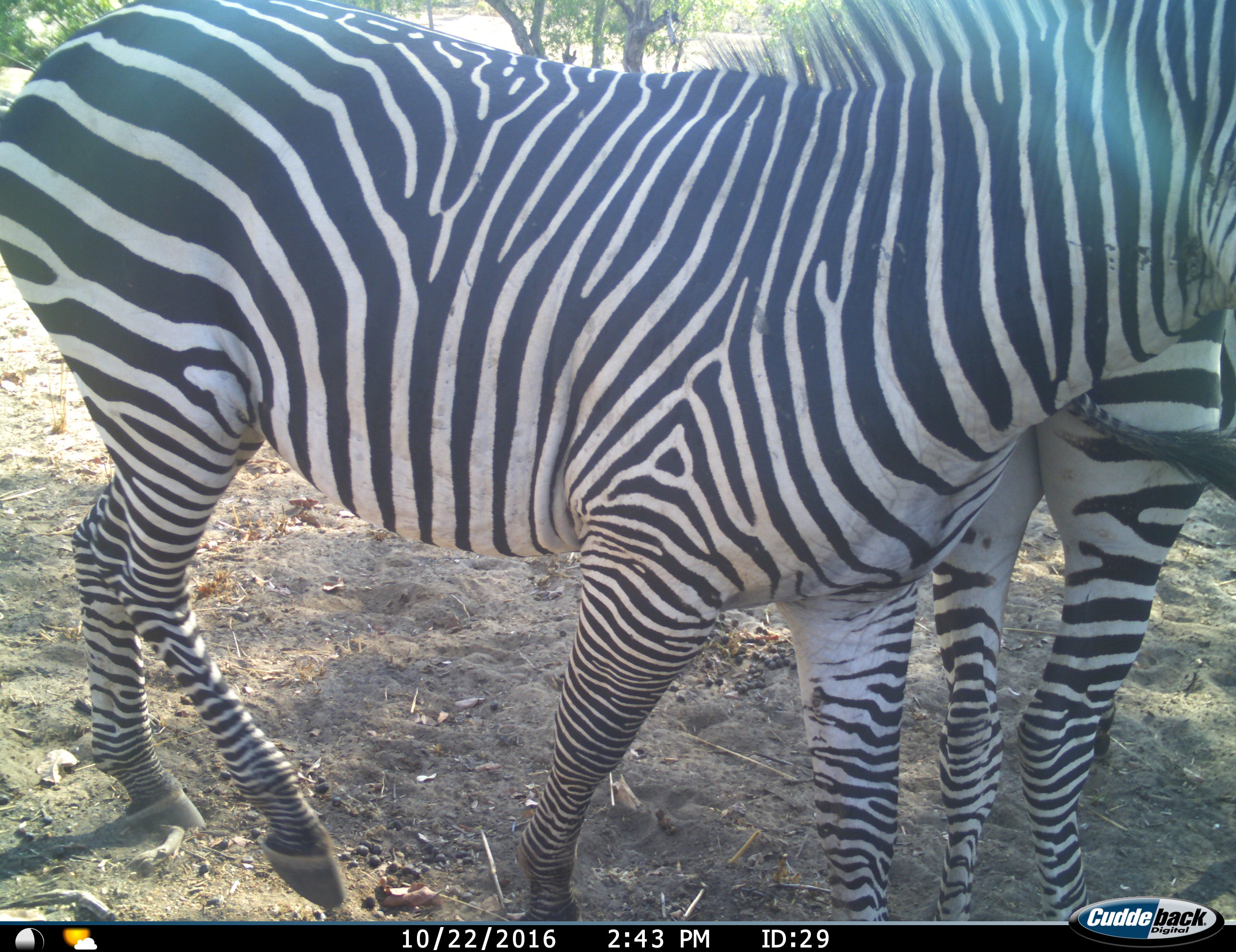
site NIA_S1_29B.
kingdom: Animalia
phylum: Chordata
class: Mammalia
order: Perissodactyla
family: Equidae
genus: Equus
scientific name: Equus quagga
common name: plains zebra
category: zebraplains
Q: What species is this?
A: Zebraplains (plains zebra) (Equus quagga).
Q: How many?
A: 2.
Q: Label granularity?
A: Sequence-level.